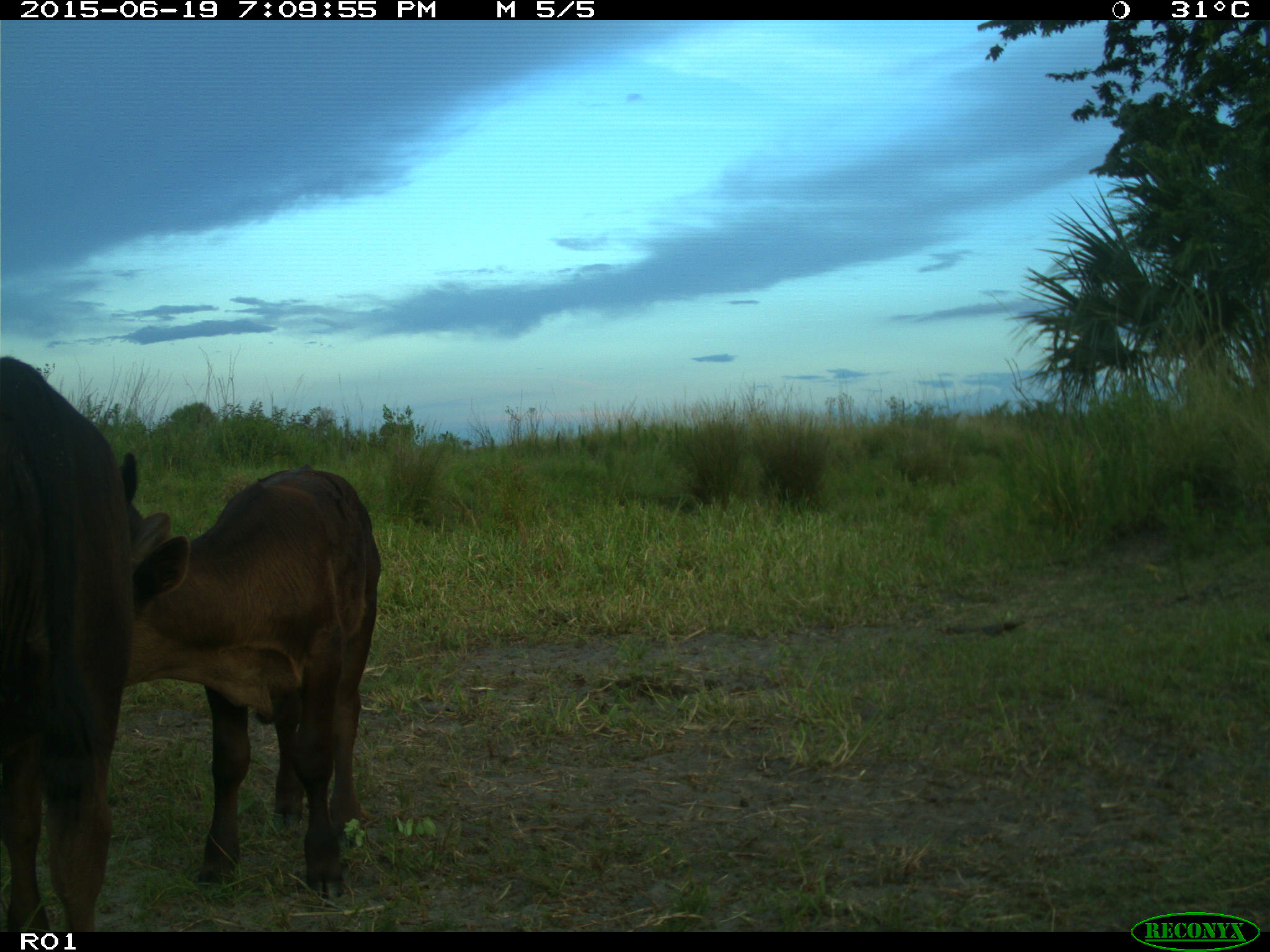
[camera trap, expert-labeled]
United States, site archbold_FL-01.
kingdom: Animalia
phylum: Chordata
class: Mammalia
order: Artiodactyla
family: Bovidae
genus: Bos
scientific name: Bos taurus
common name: domestic cow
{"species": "Bos taurus (domestic cow)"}